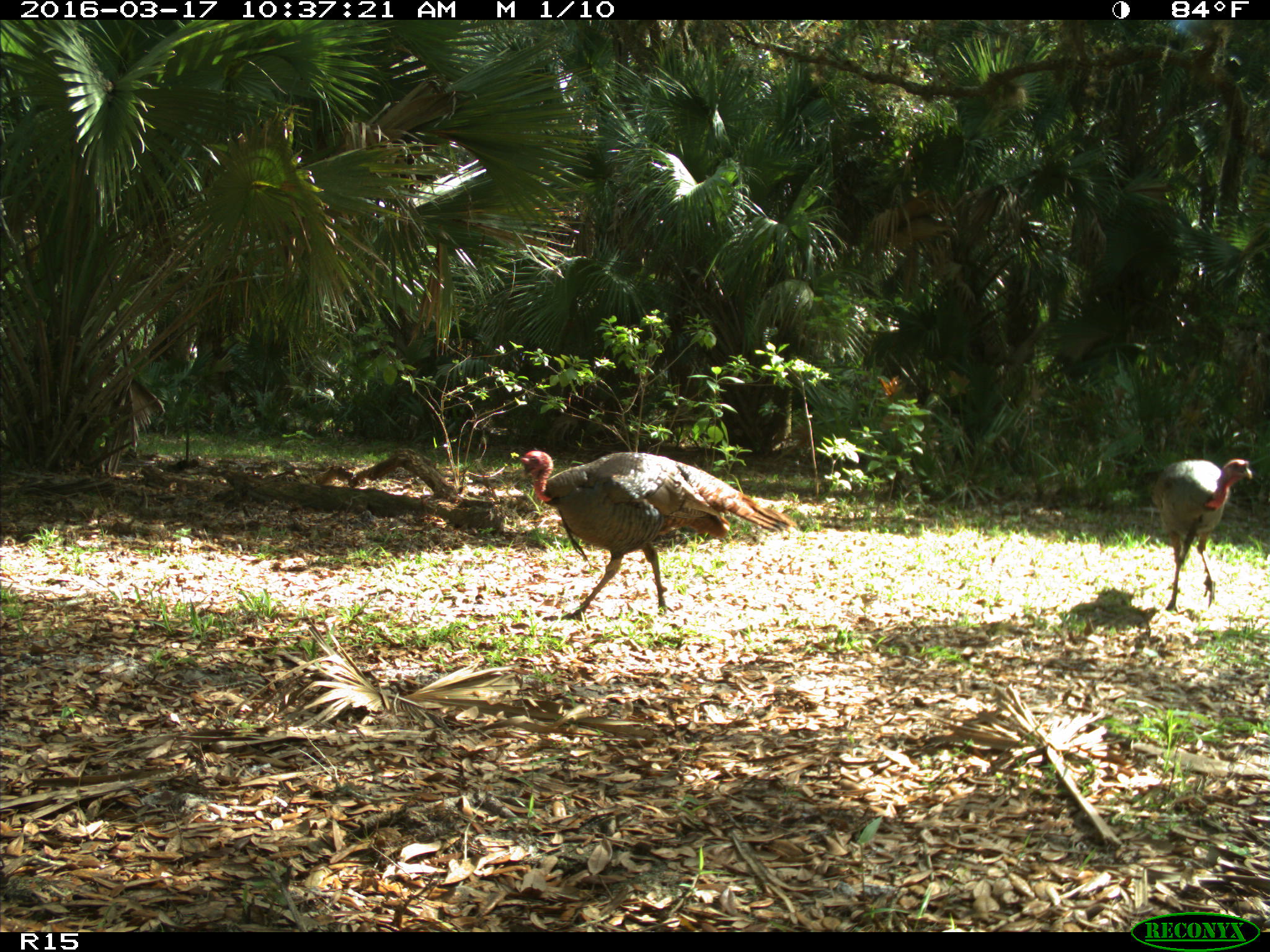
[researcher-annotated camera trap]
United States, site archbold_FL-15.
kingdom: Animalia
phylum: Chordata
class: Aves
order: Galliformes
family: Phasianidae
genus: Meleagris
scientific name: Meleagris gallopavo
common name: wild turkey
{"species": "Meleagris gallopavo (wild turkey)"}